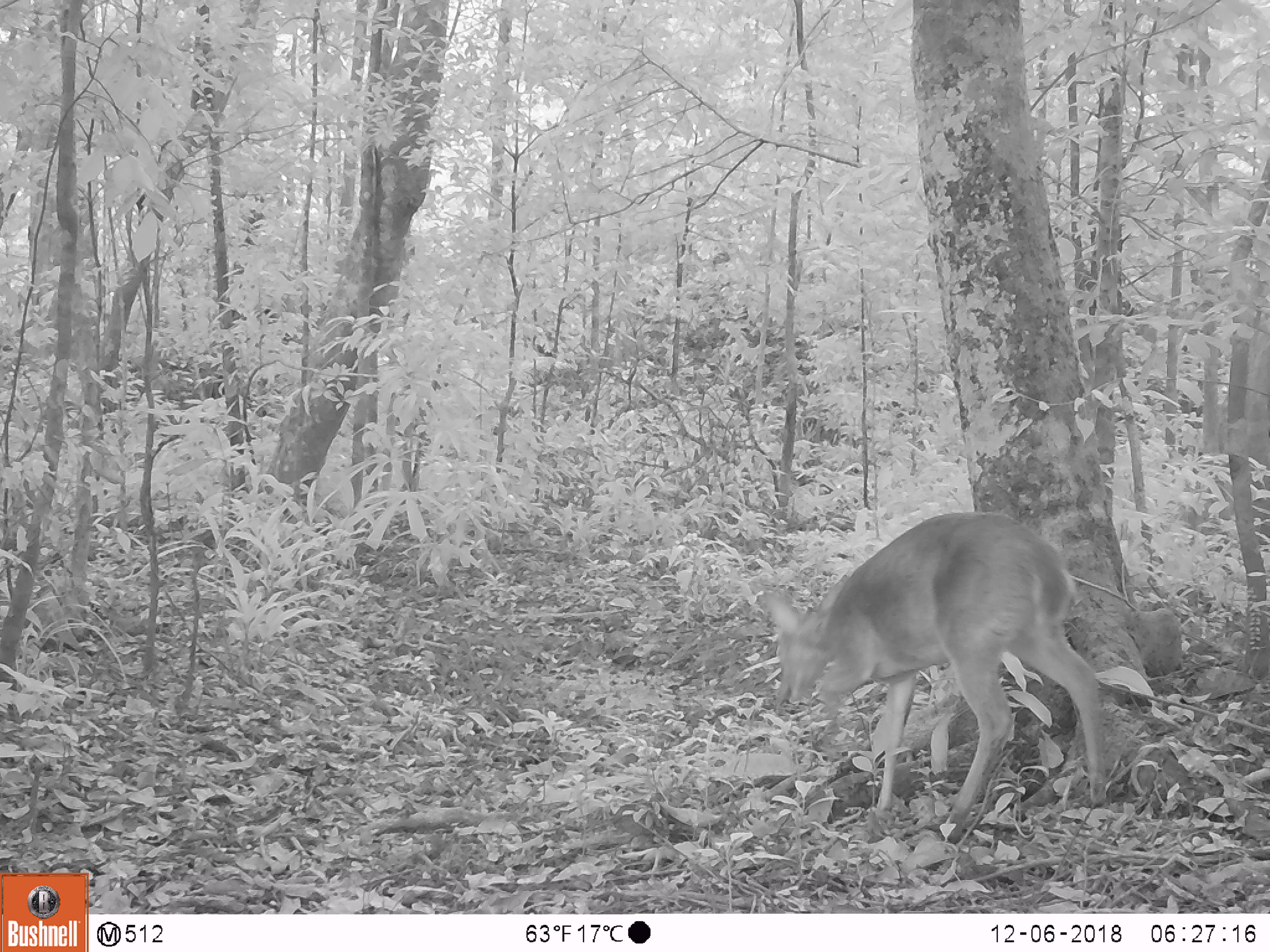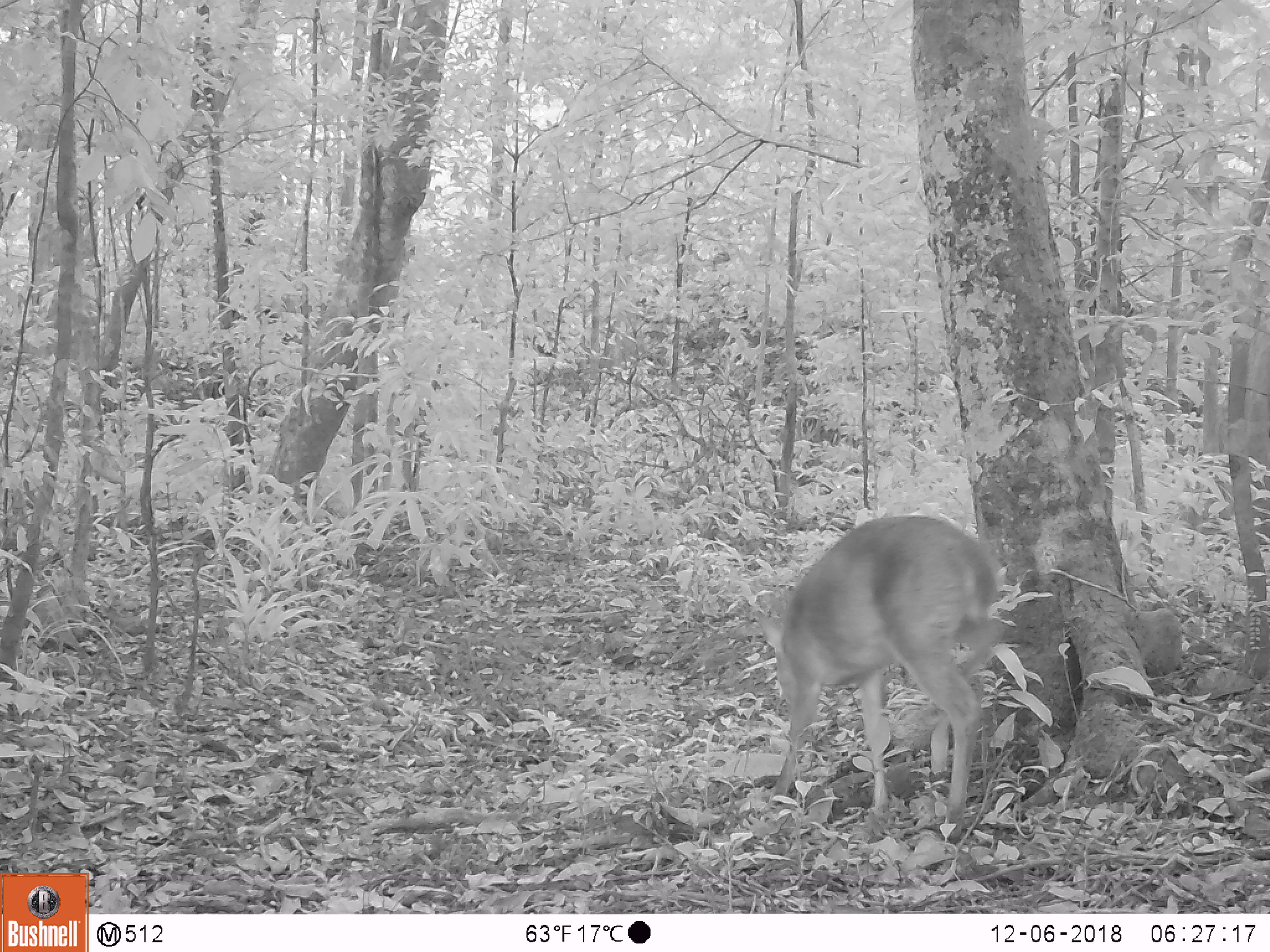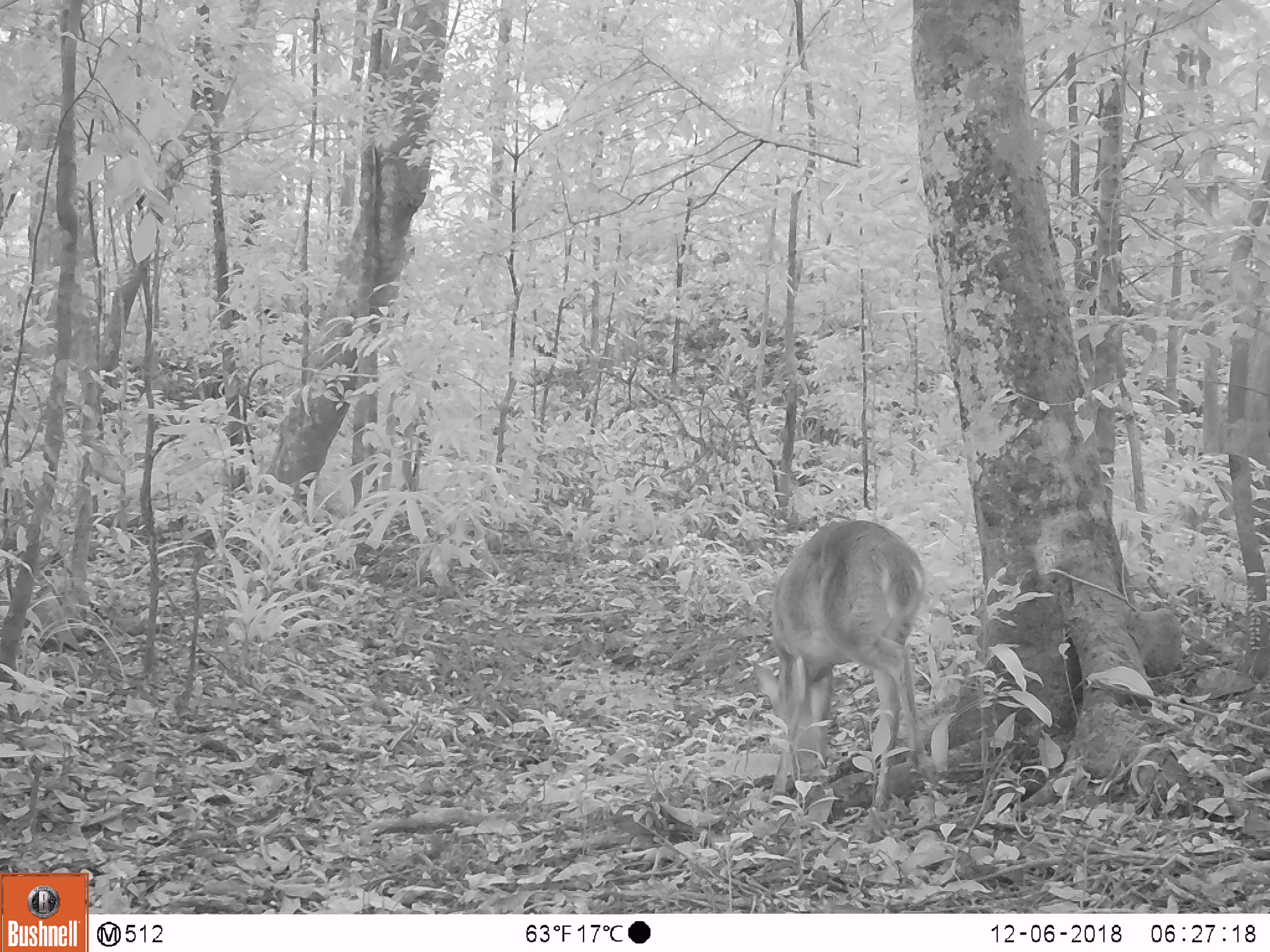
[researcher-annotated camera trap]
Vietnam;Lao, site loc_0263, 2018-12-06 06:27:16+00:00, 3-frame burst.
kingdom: Animalia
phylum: Chordata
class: Mammalia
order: Artiodactyla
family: Cervidae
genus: Muntiacus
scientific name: Muntiacus vuquangensis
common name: large-antlered muntjac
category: large antlered muntjac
Large antlered muntjac (large-antlered muntjac) (Muntiacus vuquangensis). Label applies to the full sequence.